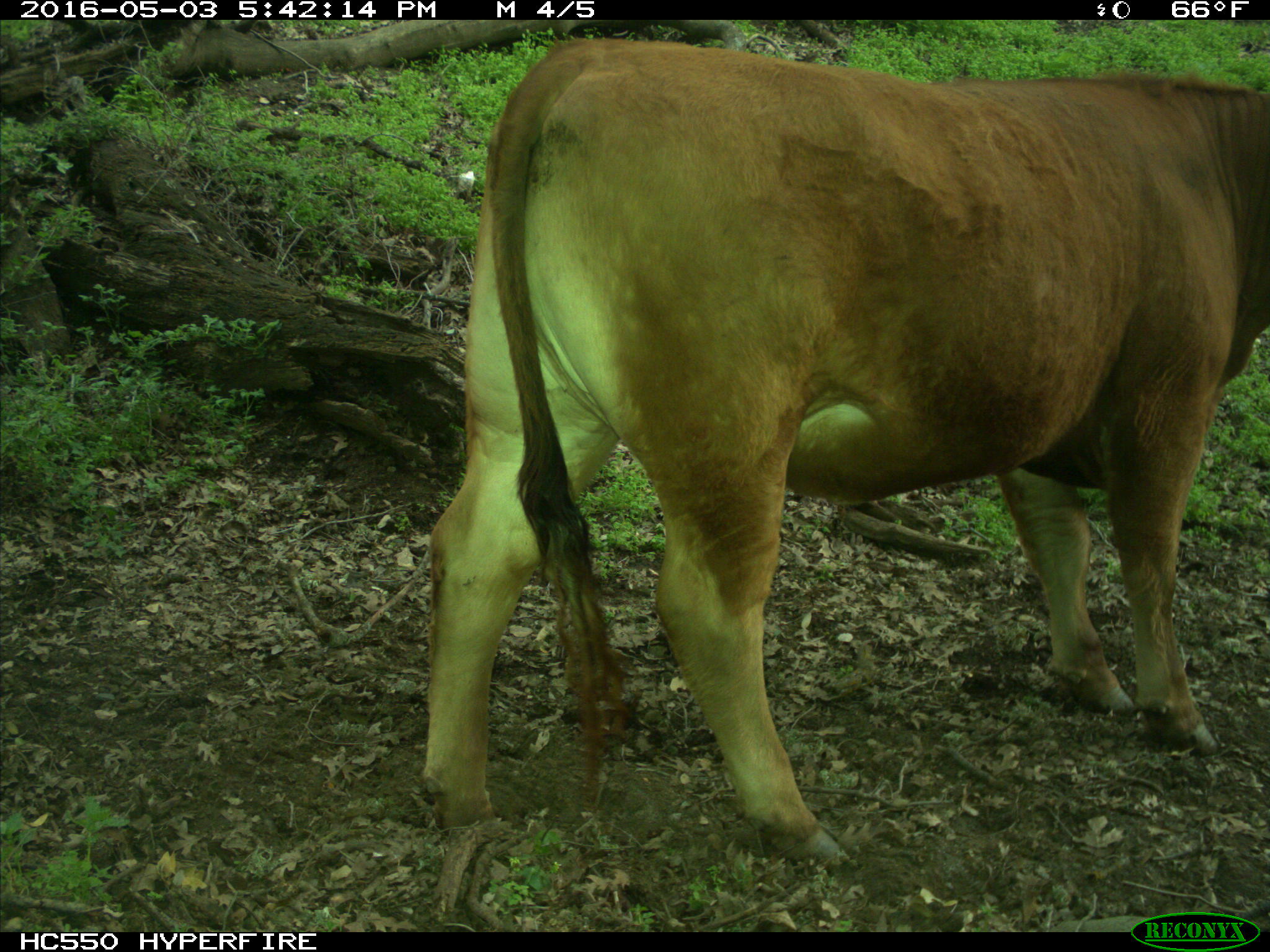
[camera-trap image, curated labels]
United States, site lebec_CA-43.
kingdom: Animalia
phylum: Chordata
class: Mammalia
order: Artiodactyla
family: Bovidae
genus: Bos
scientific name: Bos taurus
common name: domestic cow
Bos taurus (domestic cow).